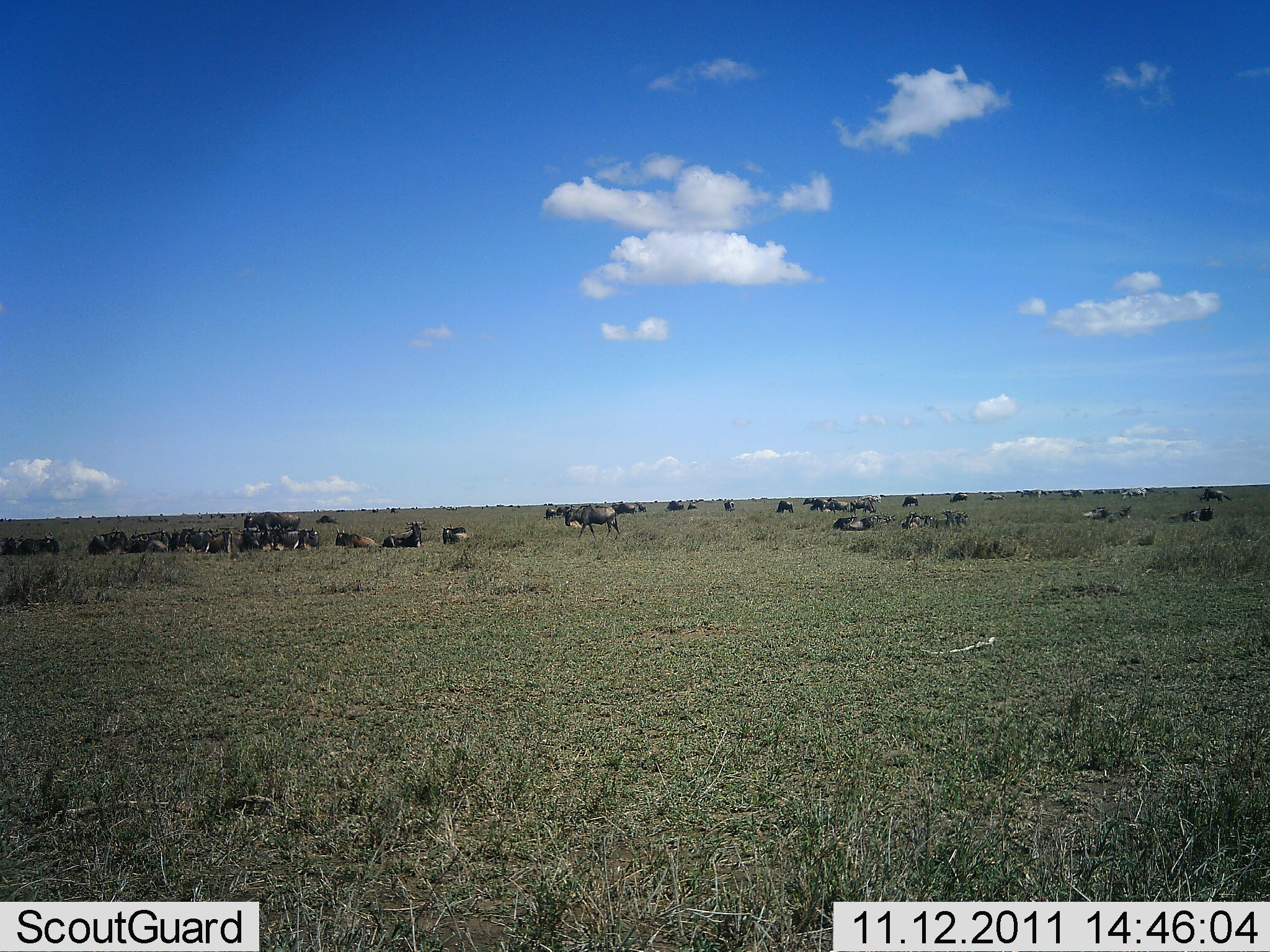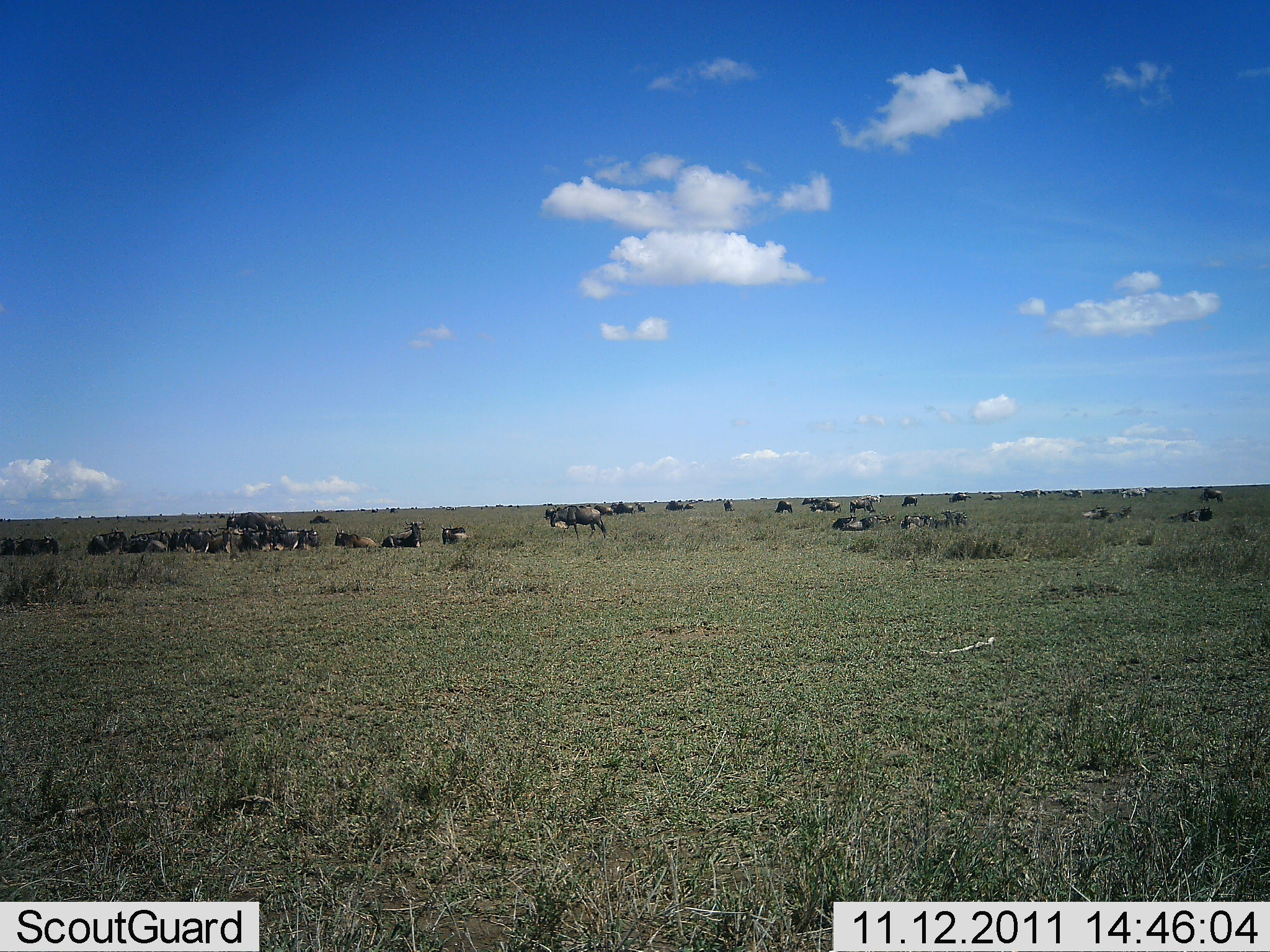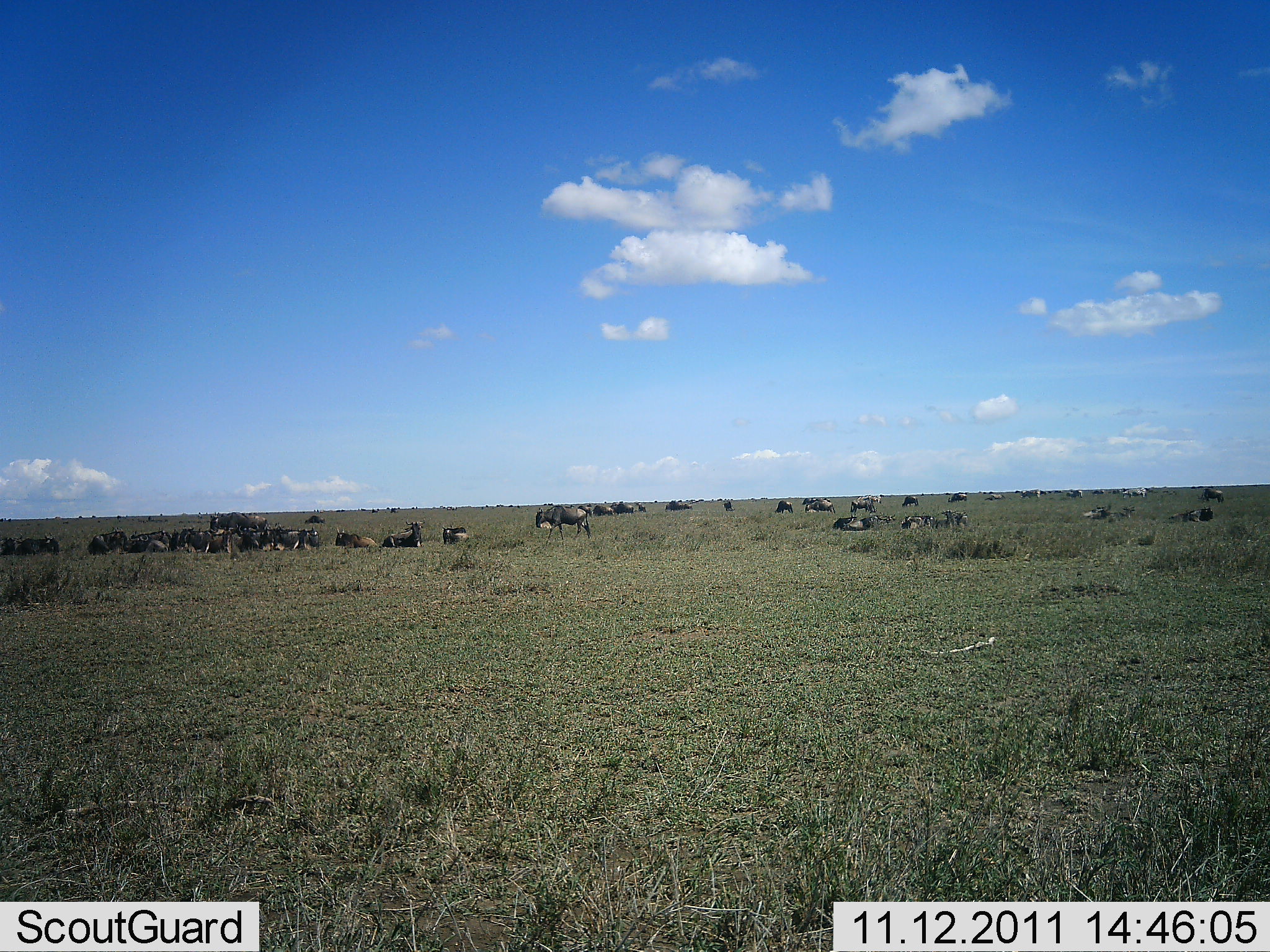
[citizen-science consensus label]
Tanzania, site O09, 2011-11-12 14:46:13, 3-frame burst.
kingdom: Animalia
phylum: Chordata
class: Mammalia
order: Artiodactyla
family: Bovidae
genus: Connochaetes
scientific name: Connochaetes taurinus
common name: blue wildebeest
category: wildebeest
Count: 51+.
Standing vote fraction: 33%.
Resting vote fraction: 92%.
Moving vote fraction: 42%.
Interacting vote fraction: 0%.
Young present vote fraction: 0%.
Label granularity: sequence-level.